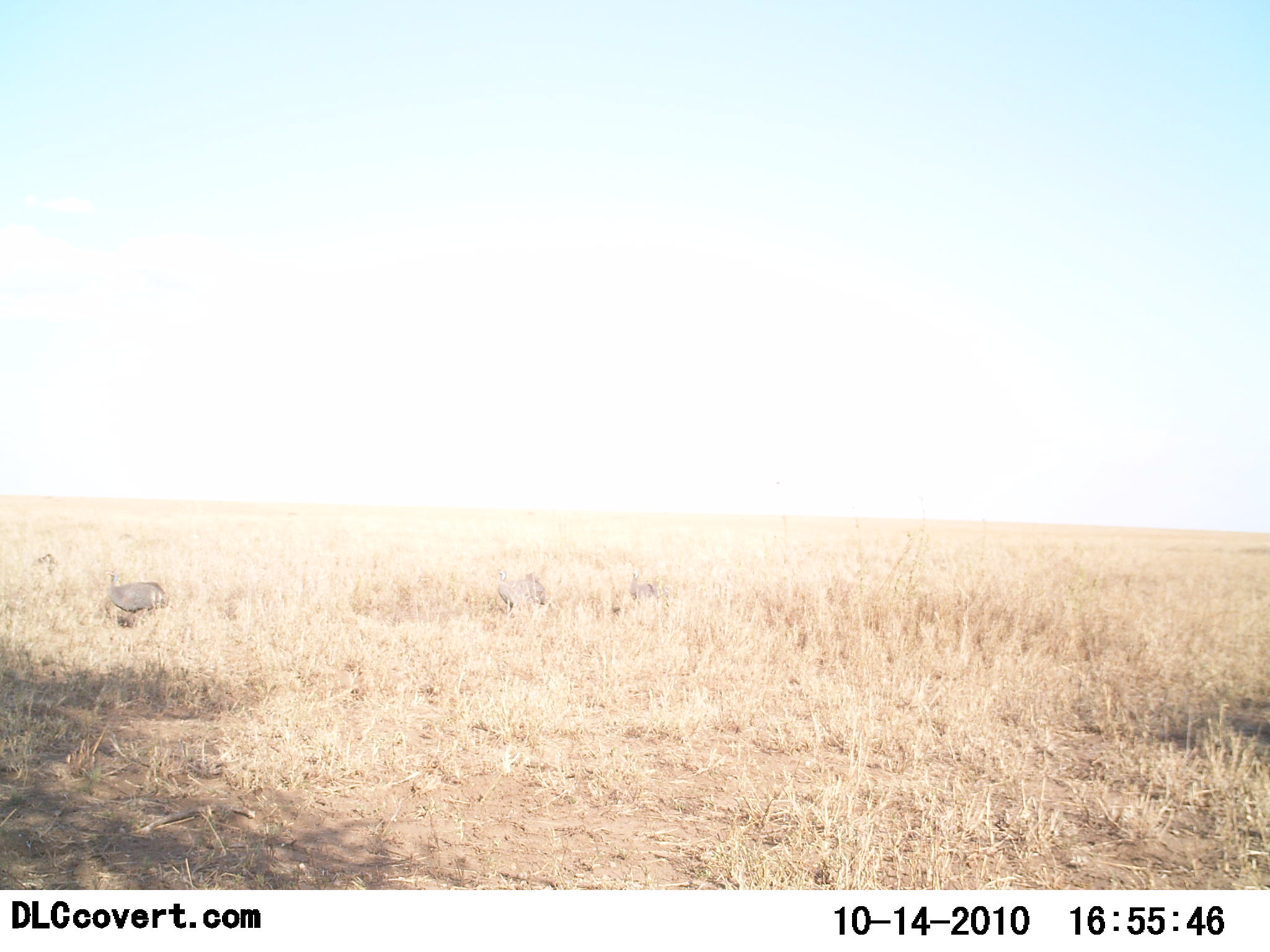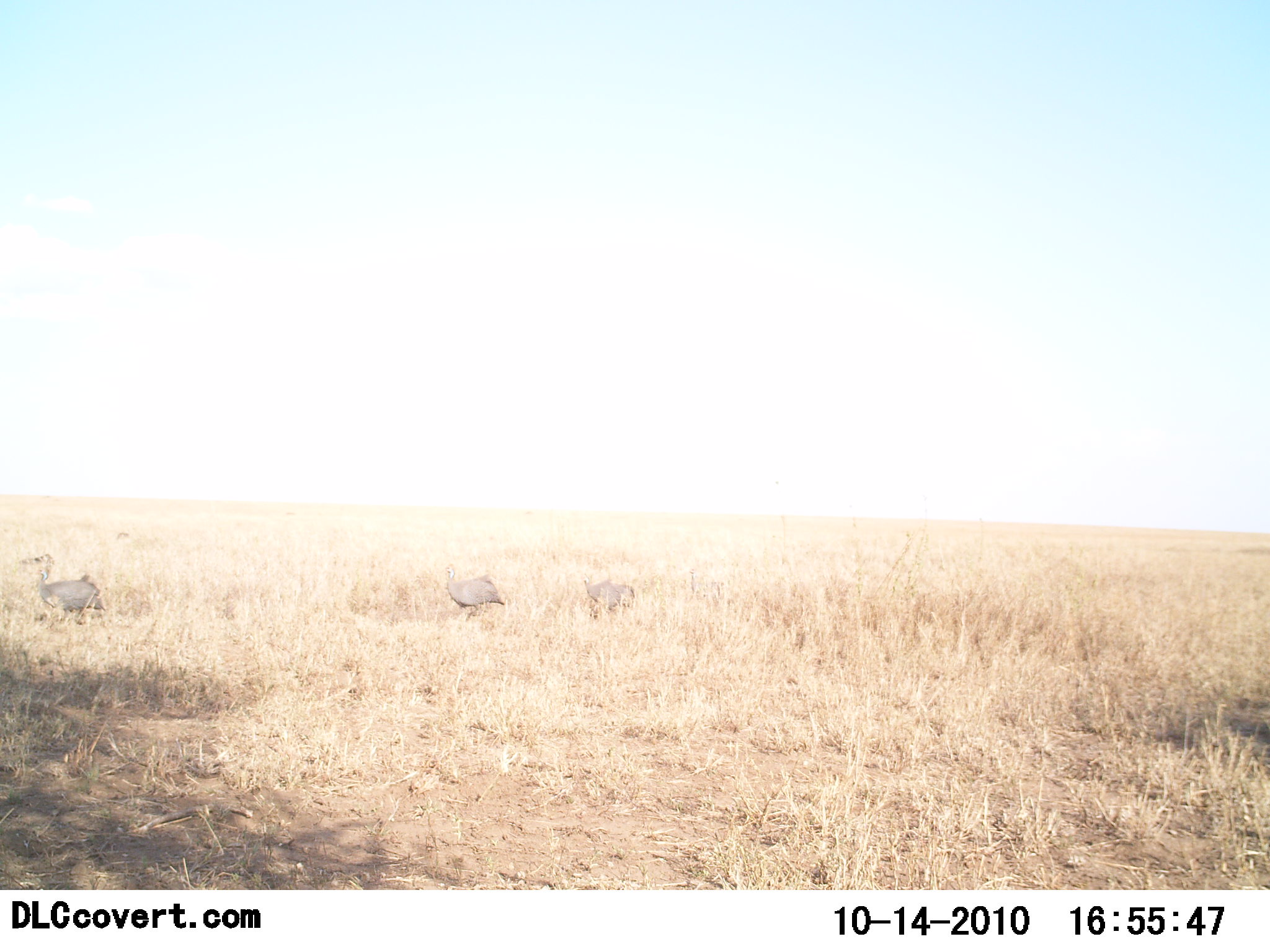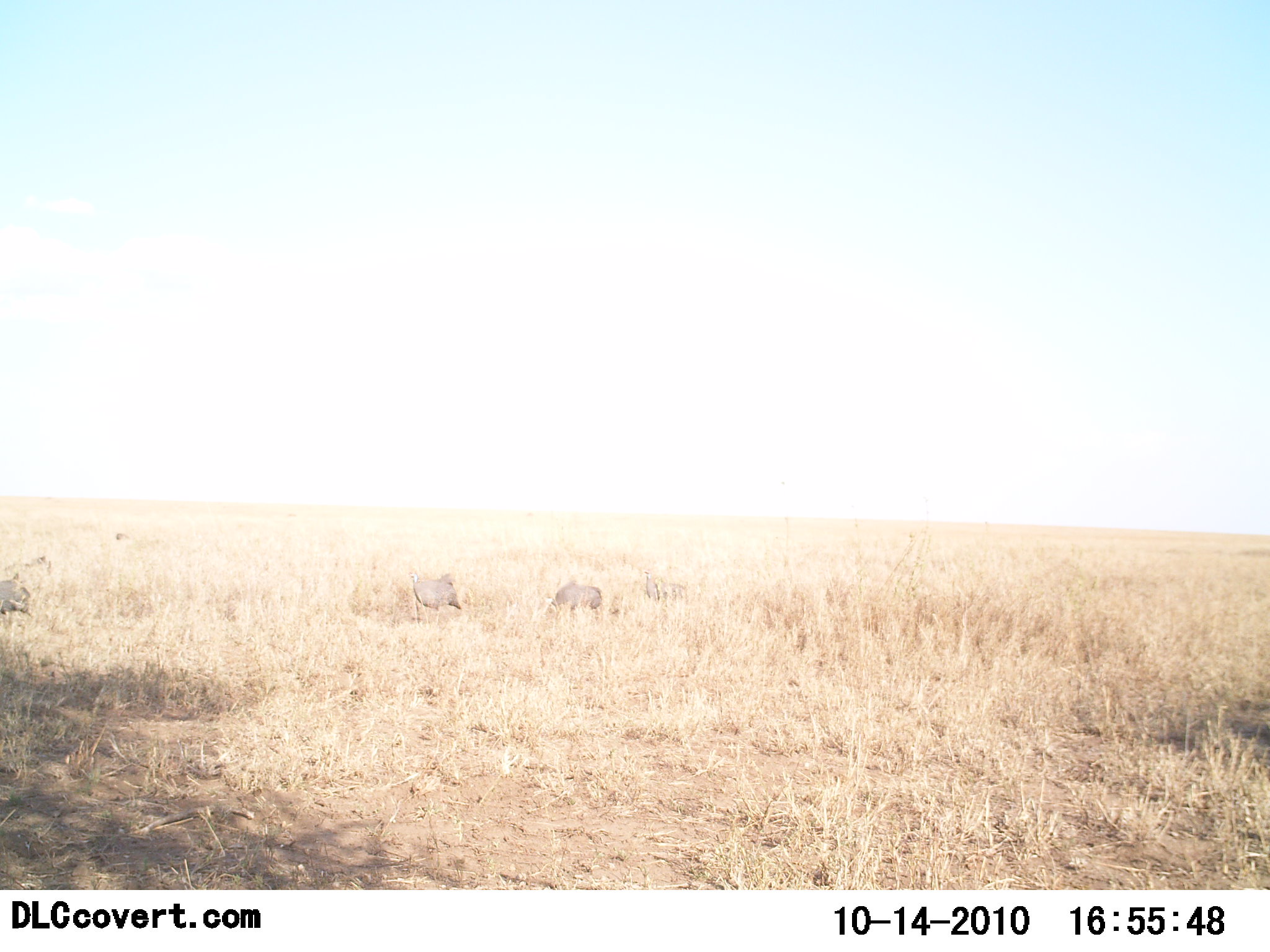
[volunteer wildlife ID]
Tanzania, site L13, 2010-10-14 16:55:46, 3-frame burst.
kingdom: Animalia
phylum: Chordata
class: Aves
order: Galliformes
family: Numididae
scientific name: Numididae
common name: guinea fowl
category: guineafowl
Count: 4.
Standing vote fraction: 7%.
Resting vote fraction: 7%.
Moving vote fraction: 100%.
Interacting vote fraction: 0%.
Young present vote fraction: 0%.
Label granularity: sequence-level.